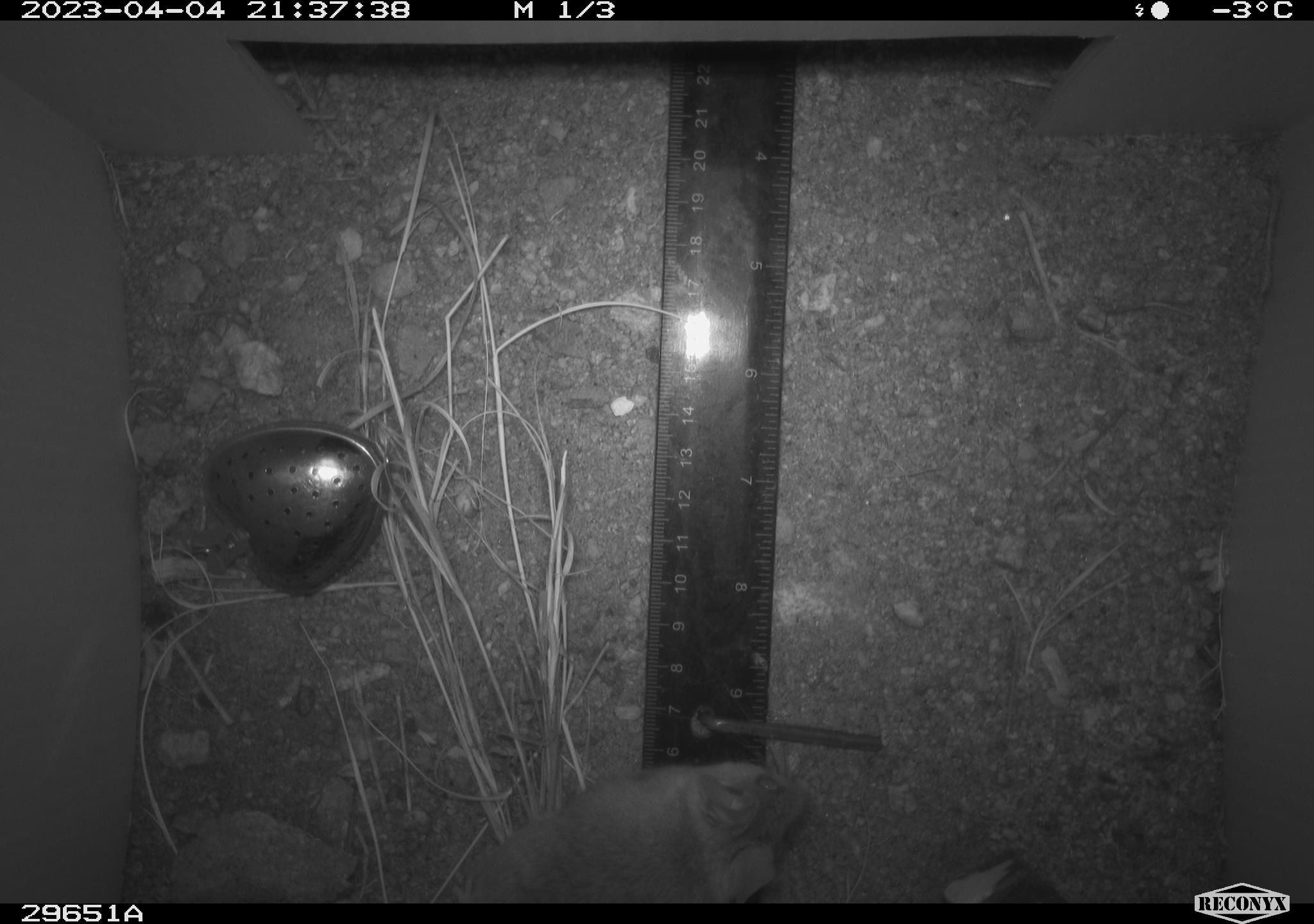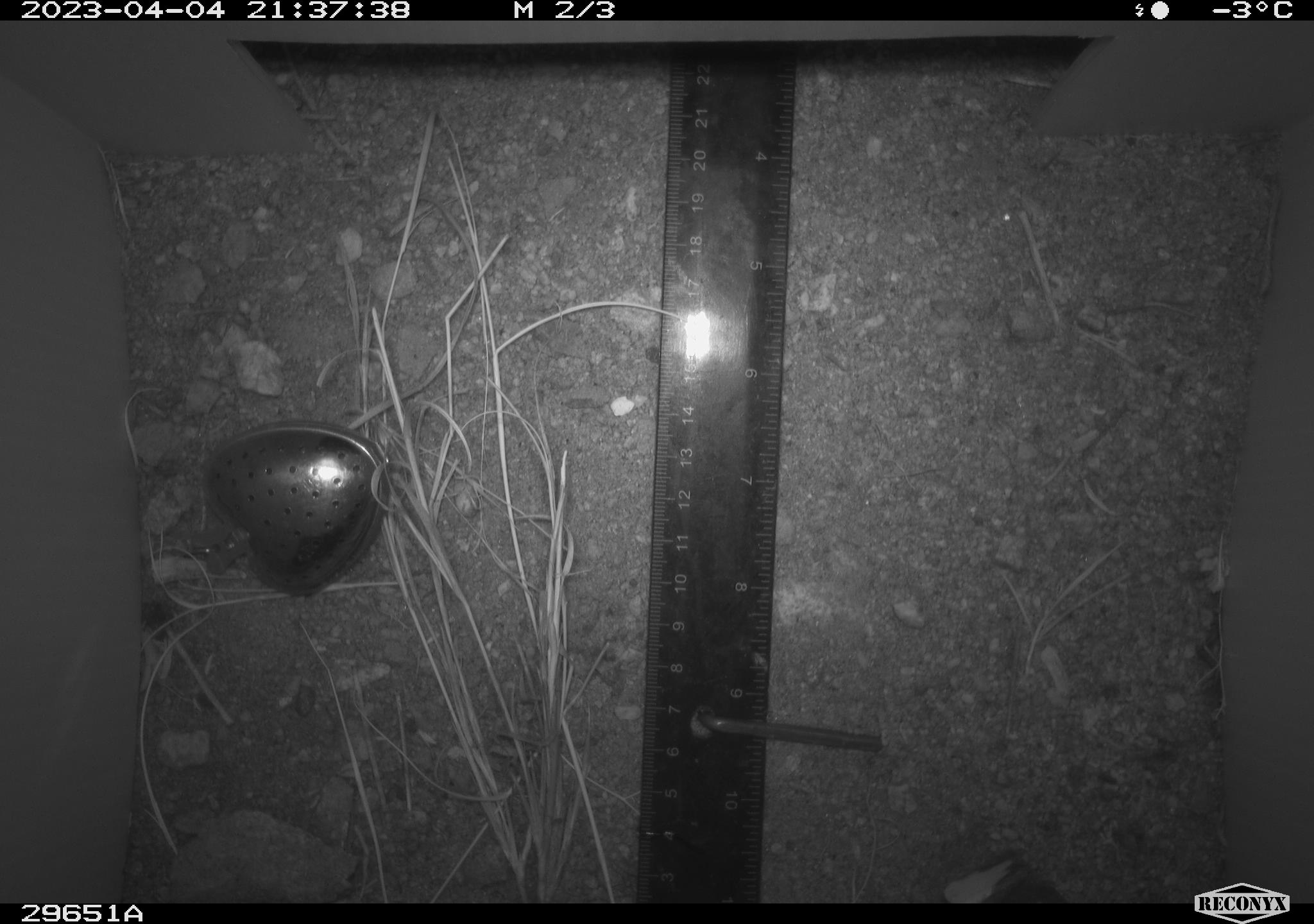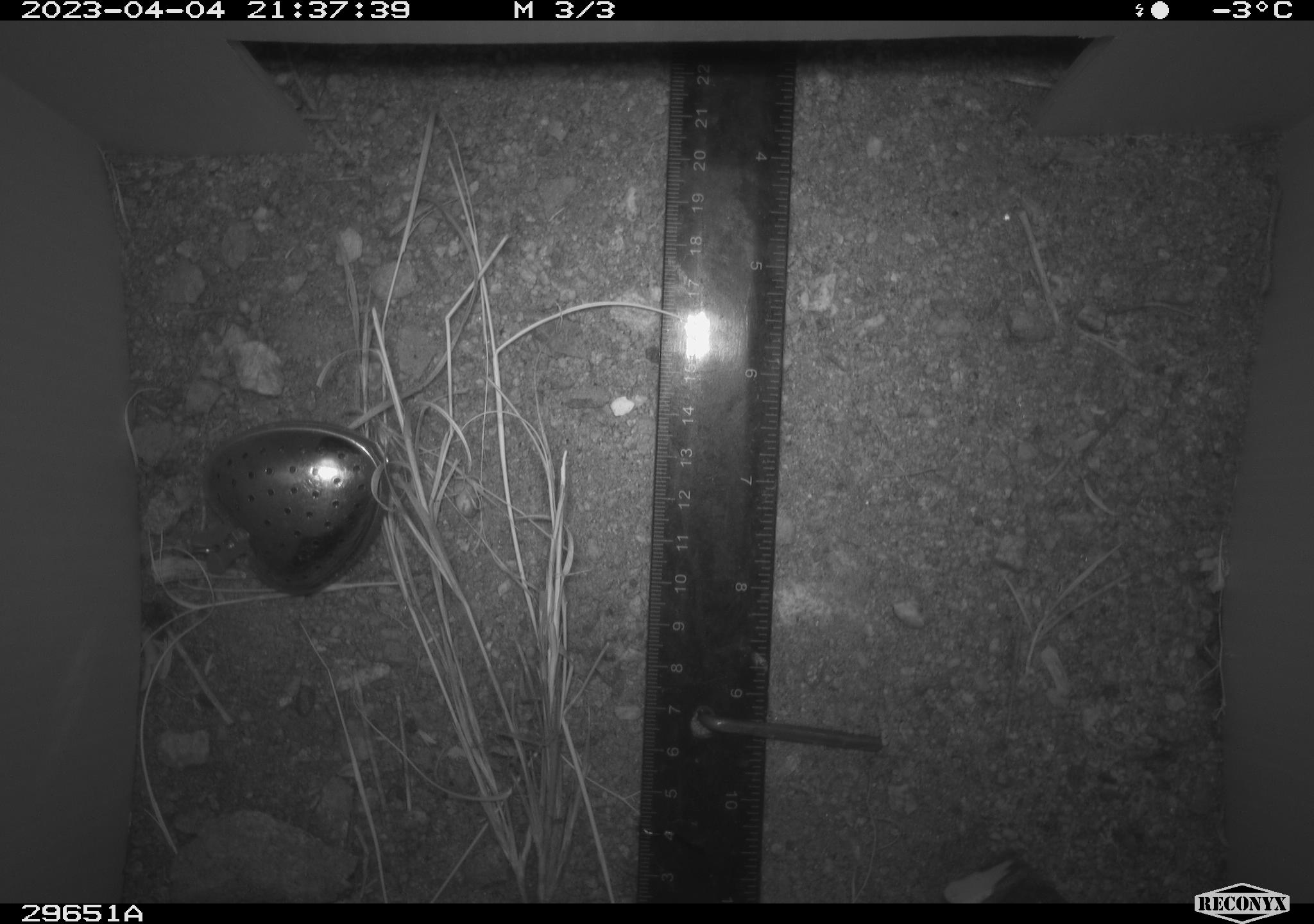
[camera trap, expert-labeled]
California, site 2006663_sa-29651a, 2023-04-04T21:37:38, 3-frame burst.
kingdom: Animalia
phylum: Chordata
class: Mammalia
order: Rodentia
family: Cricetidae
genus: Neotoma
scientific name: Neotoma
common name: pack rat or woodrat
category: neotoma species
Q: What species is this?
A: Neotoma species (pack rat or woodrat) (Neotoma).